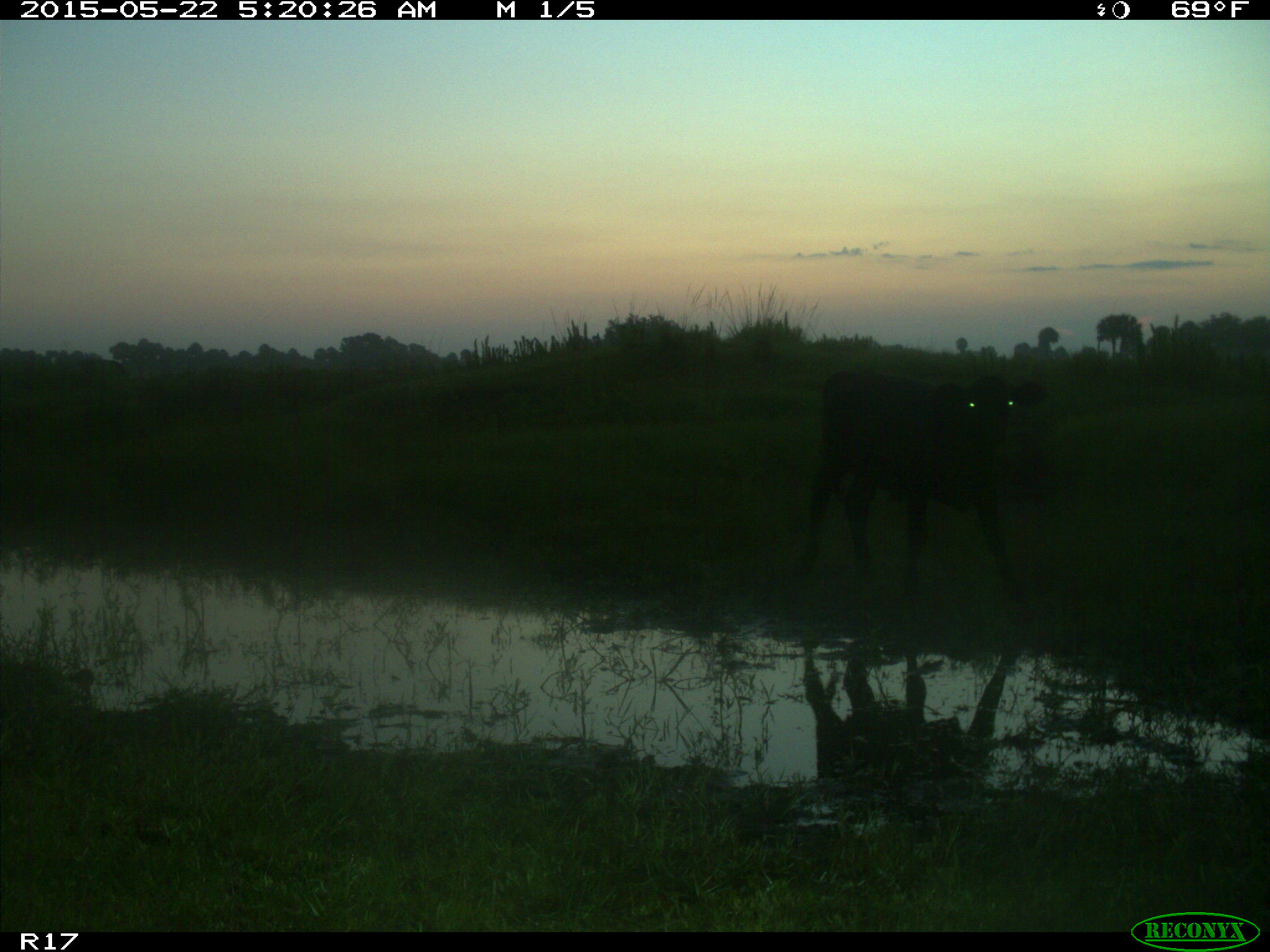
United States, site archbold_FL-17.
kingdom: Animalia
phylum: Chordata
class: Mammalia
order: Artiodactyla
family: Bovidae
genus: Bos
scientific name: Bos taurus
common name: domestic cow